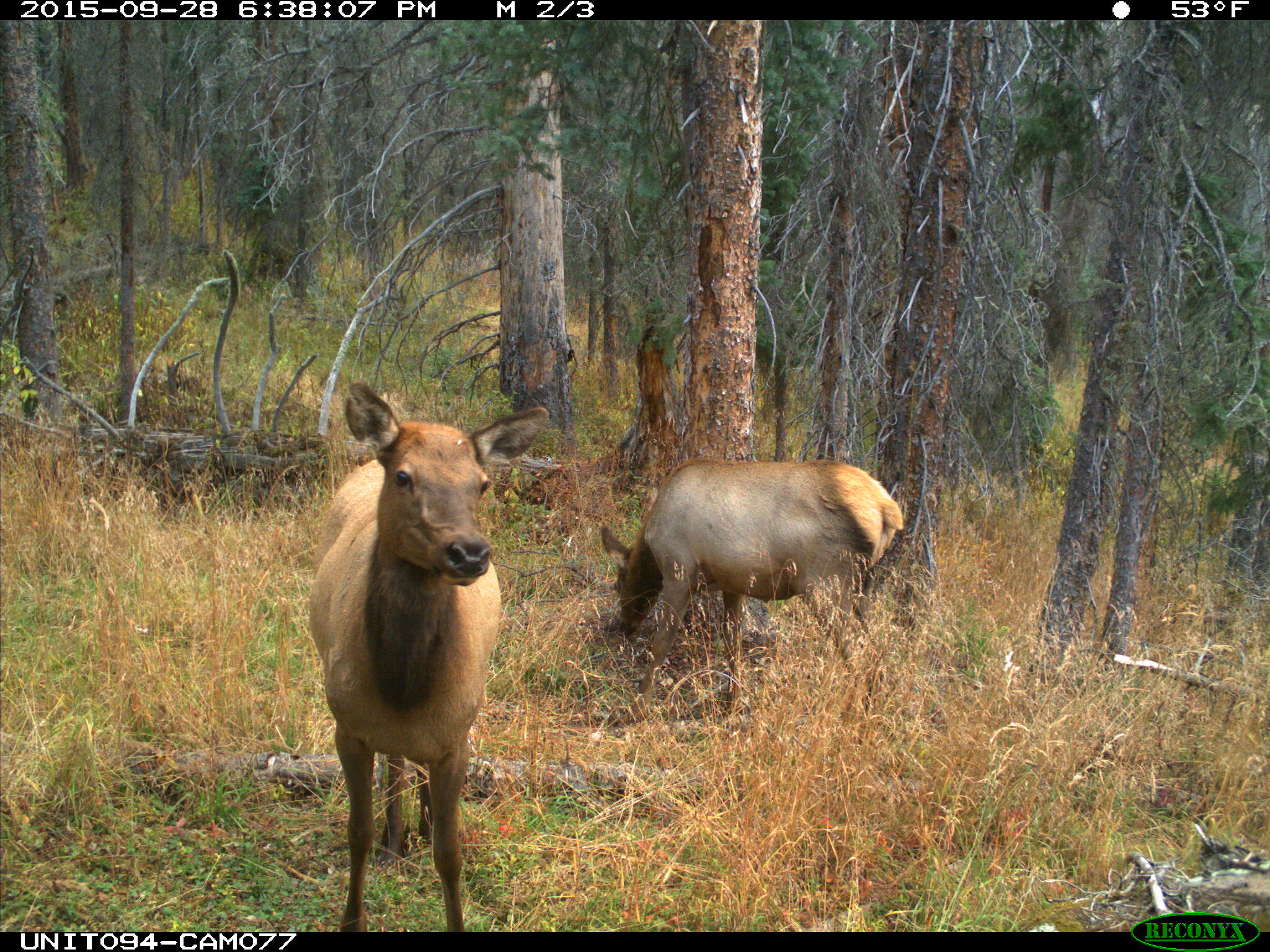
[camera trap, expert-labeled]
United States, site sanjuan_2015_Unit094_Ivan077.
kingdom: Animalia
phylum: Chordata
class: Mammalia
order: Artiodactyla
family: Cervidae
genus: Cervus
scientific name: Cervus elaphus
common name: red deer